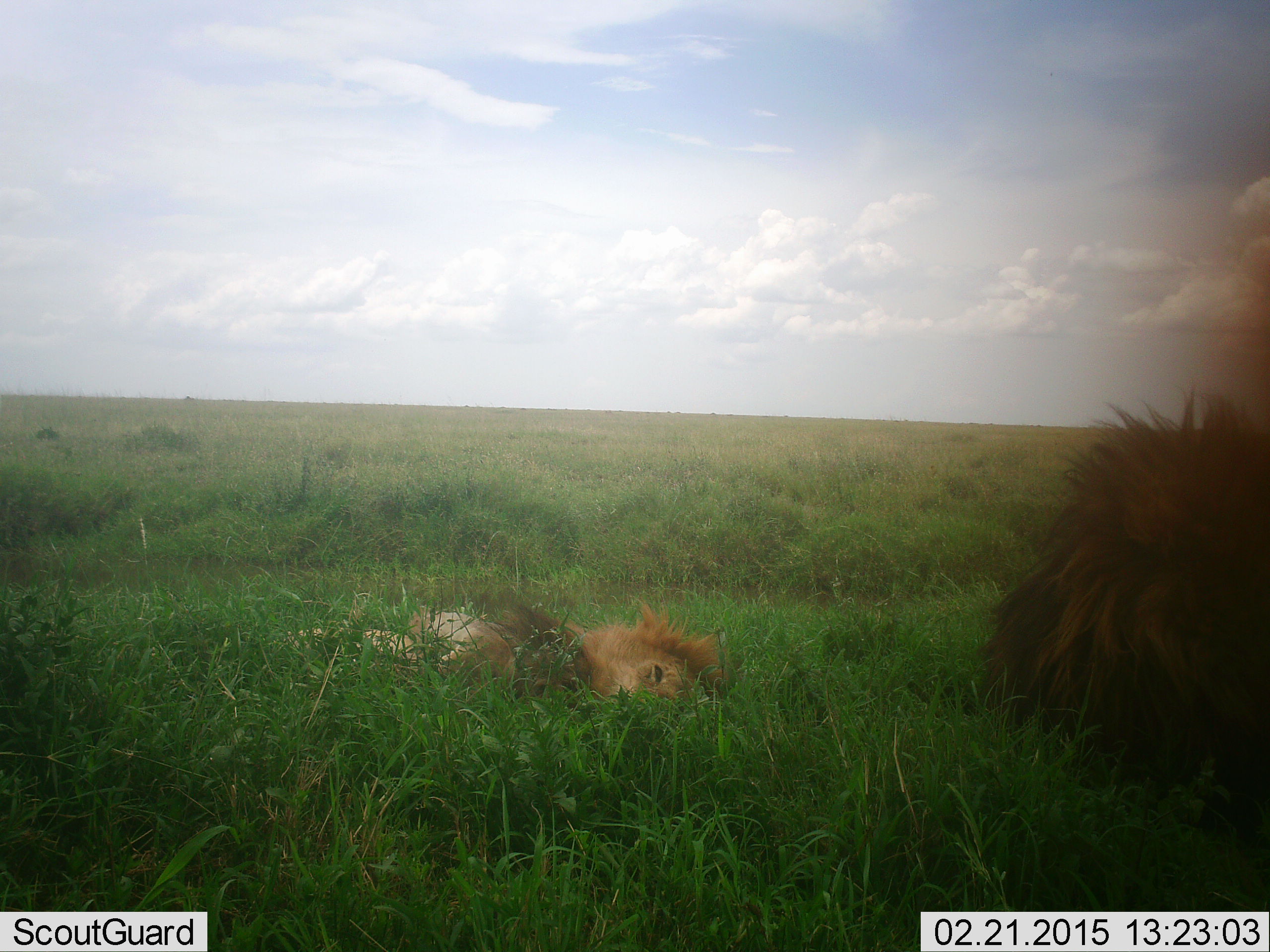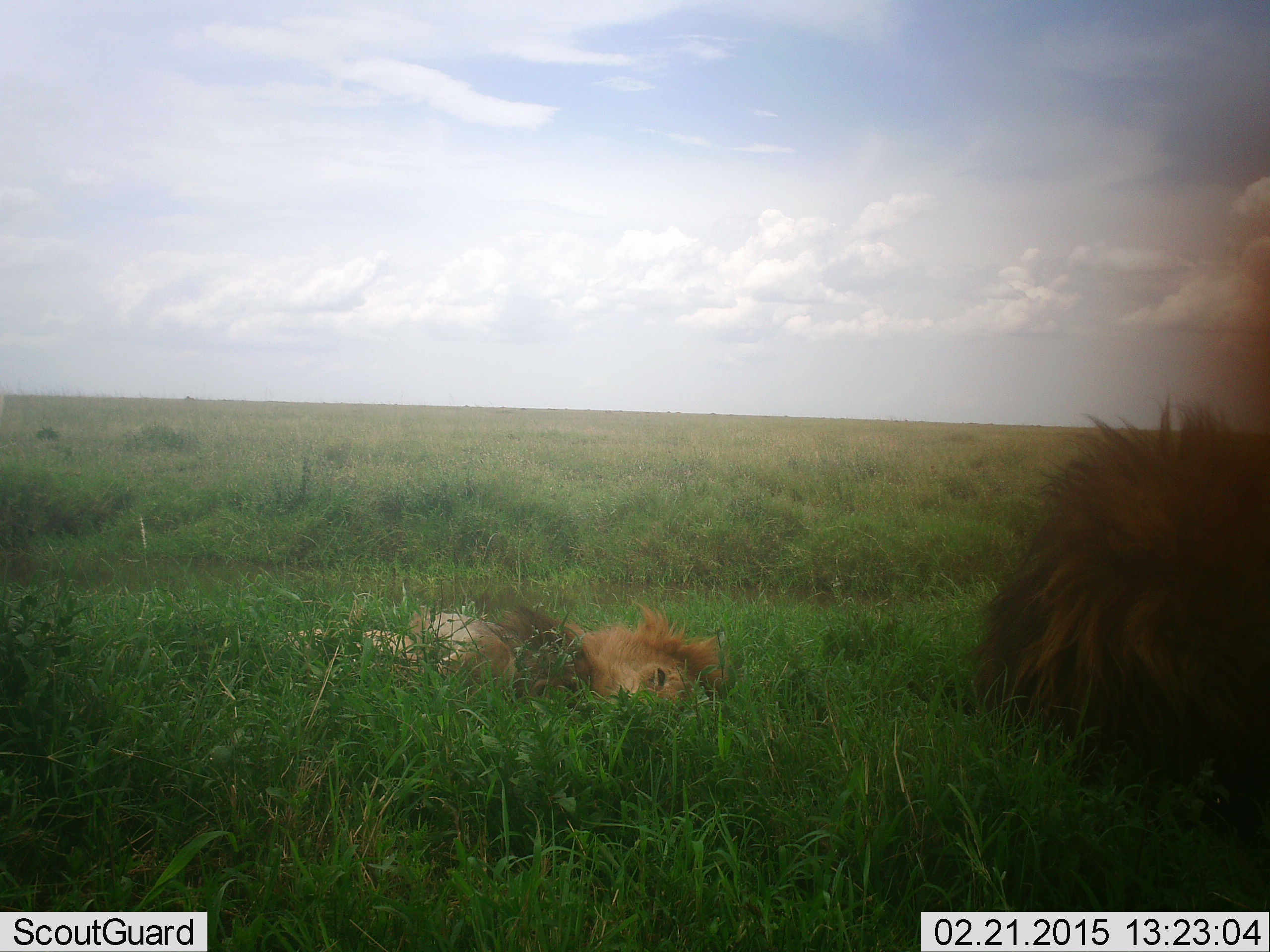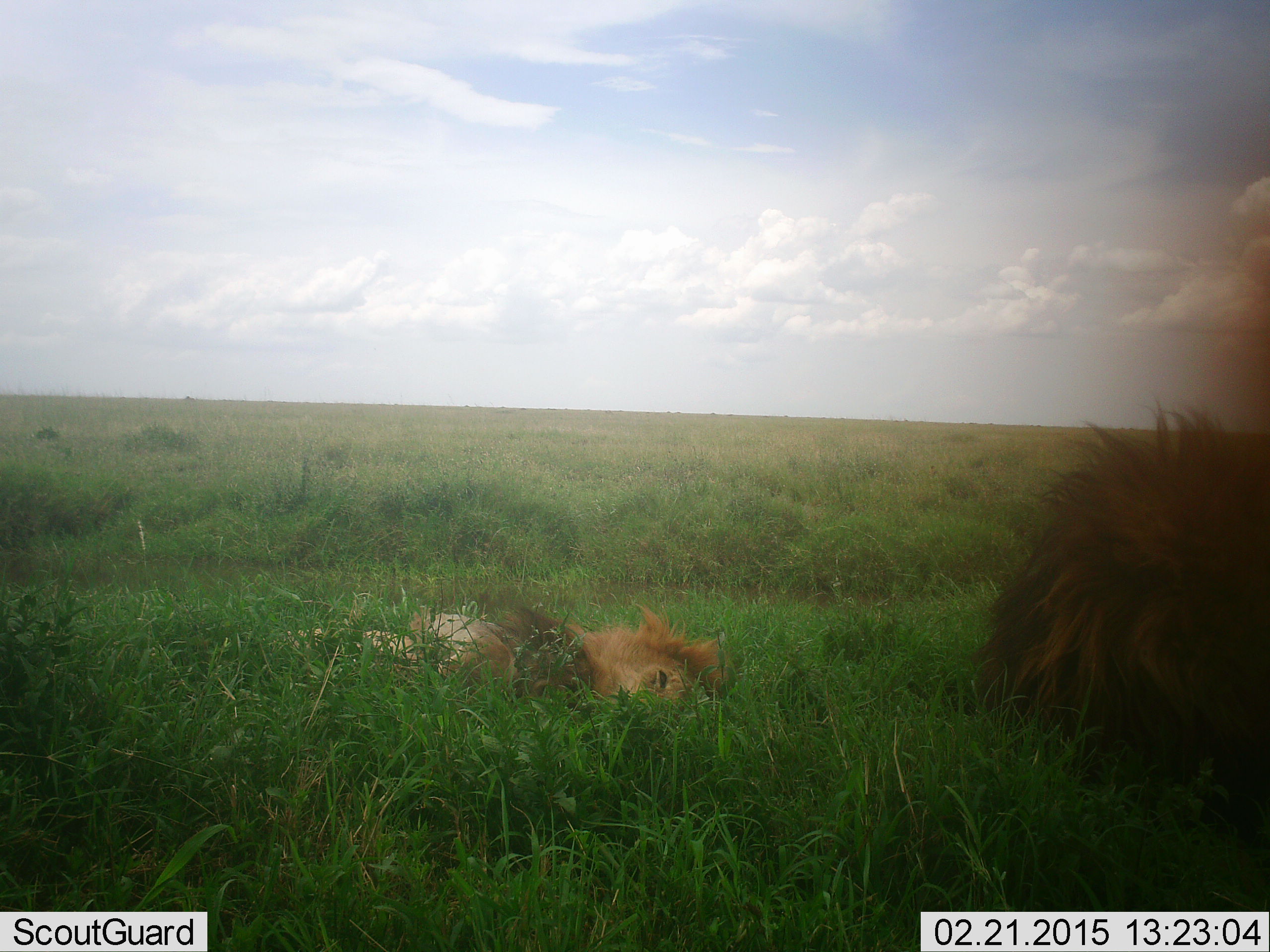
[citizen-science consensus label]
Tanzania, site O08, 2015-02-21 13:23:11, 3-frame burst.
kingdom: Animalia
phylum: Chordata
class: Mammalia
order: Carnivora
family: Felidae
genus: Panthera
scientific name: Panthera leo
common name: lion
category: lionmale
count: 2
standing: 0%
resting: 100%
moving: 0%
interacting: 0%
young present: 0%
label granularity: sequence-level